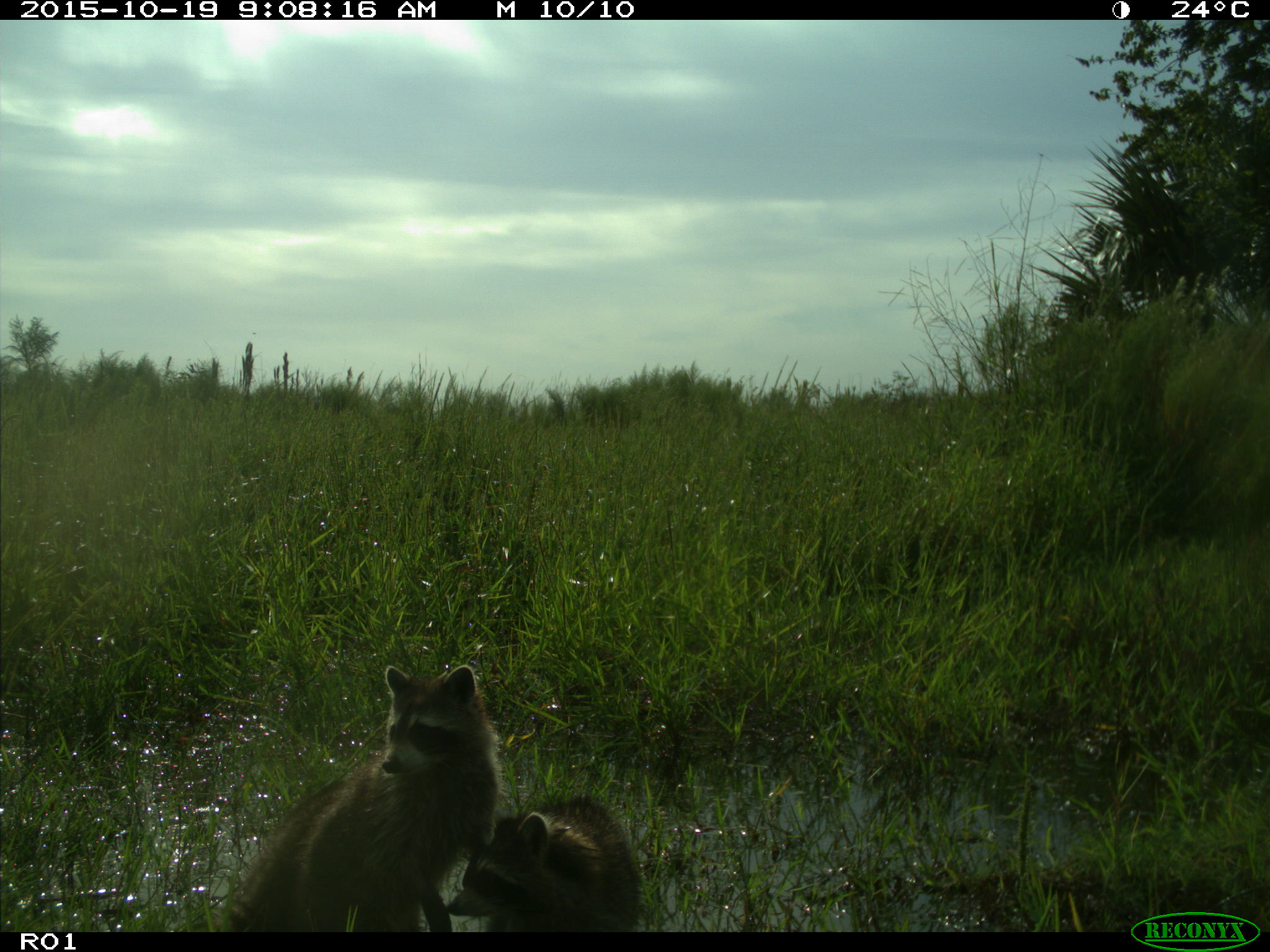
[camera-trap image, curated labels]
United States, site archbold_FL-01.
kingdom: Animalia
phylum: Chordata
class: Mammalia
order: Carnivora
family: Procyonidae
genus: Procyon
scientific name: Procyon lotor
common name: common raccoon